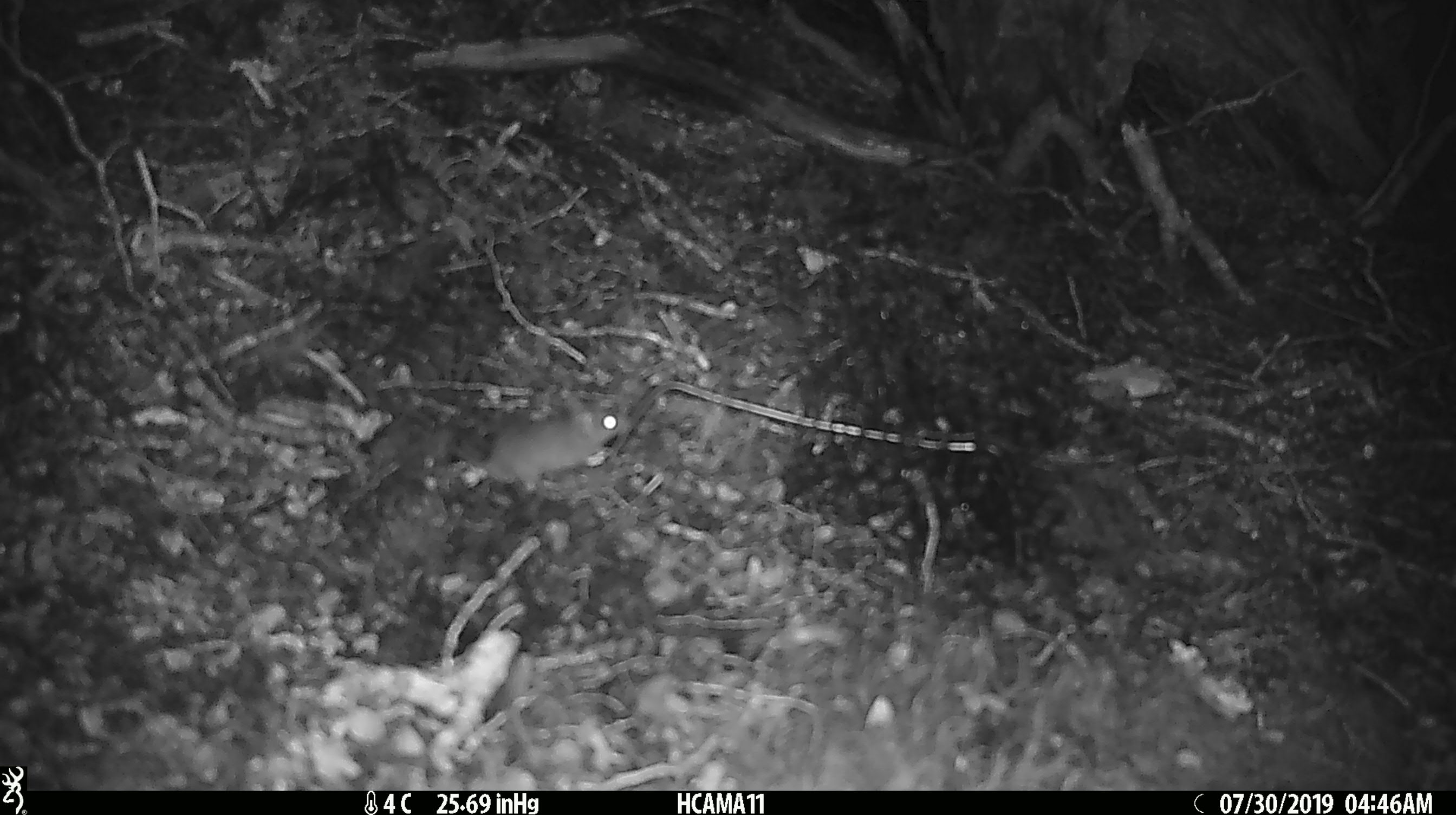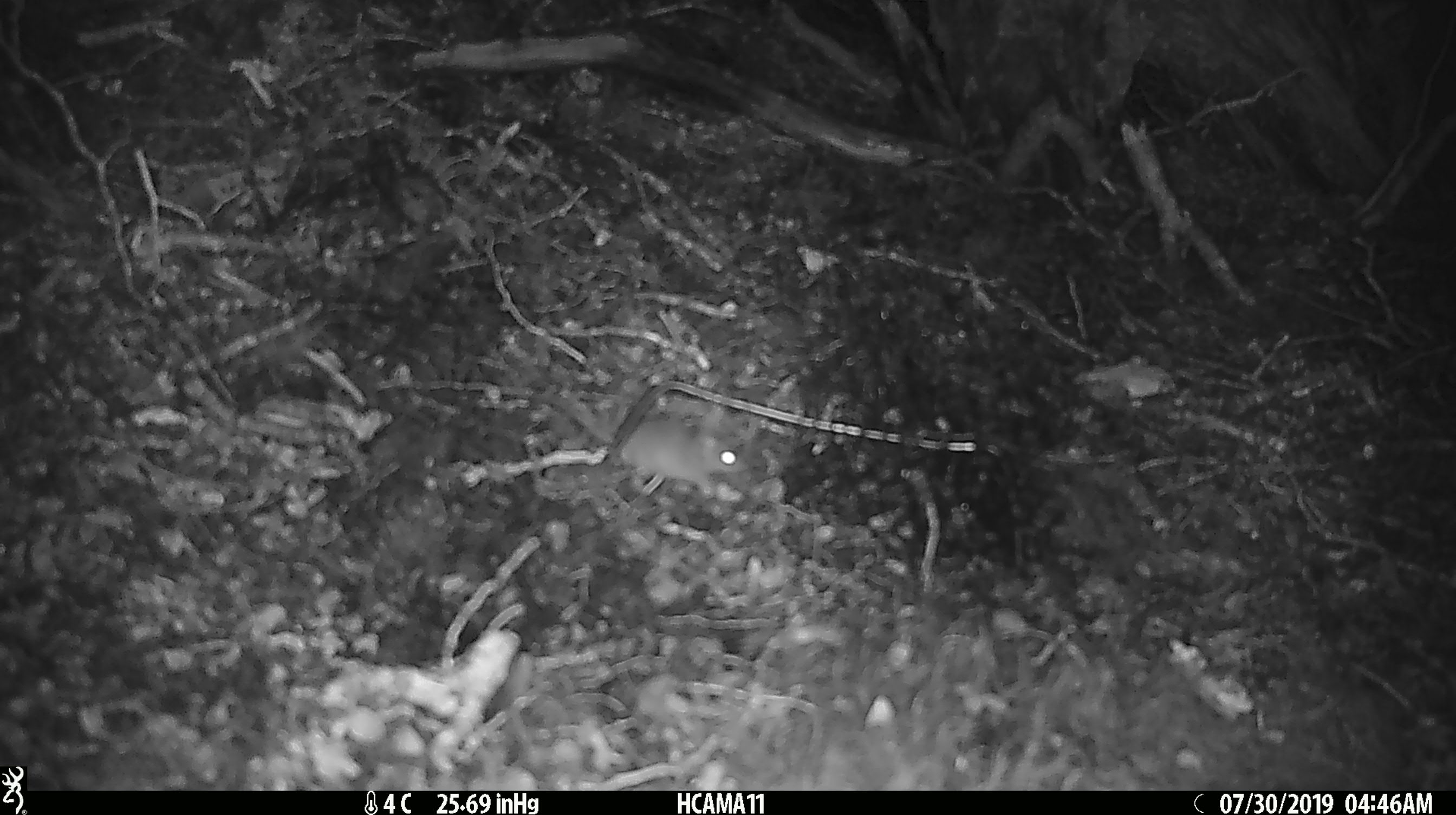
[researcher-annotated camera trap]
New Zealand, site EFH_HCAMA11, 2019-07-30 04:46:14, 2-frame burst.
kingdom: Animalia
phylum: Chordata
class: Mammalia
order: Rodentia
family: Muridae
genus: Mus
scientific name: Mus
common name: mouse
Mouse (Mus).